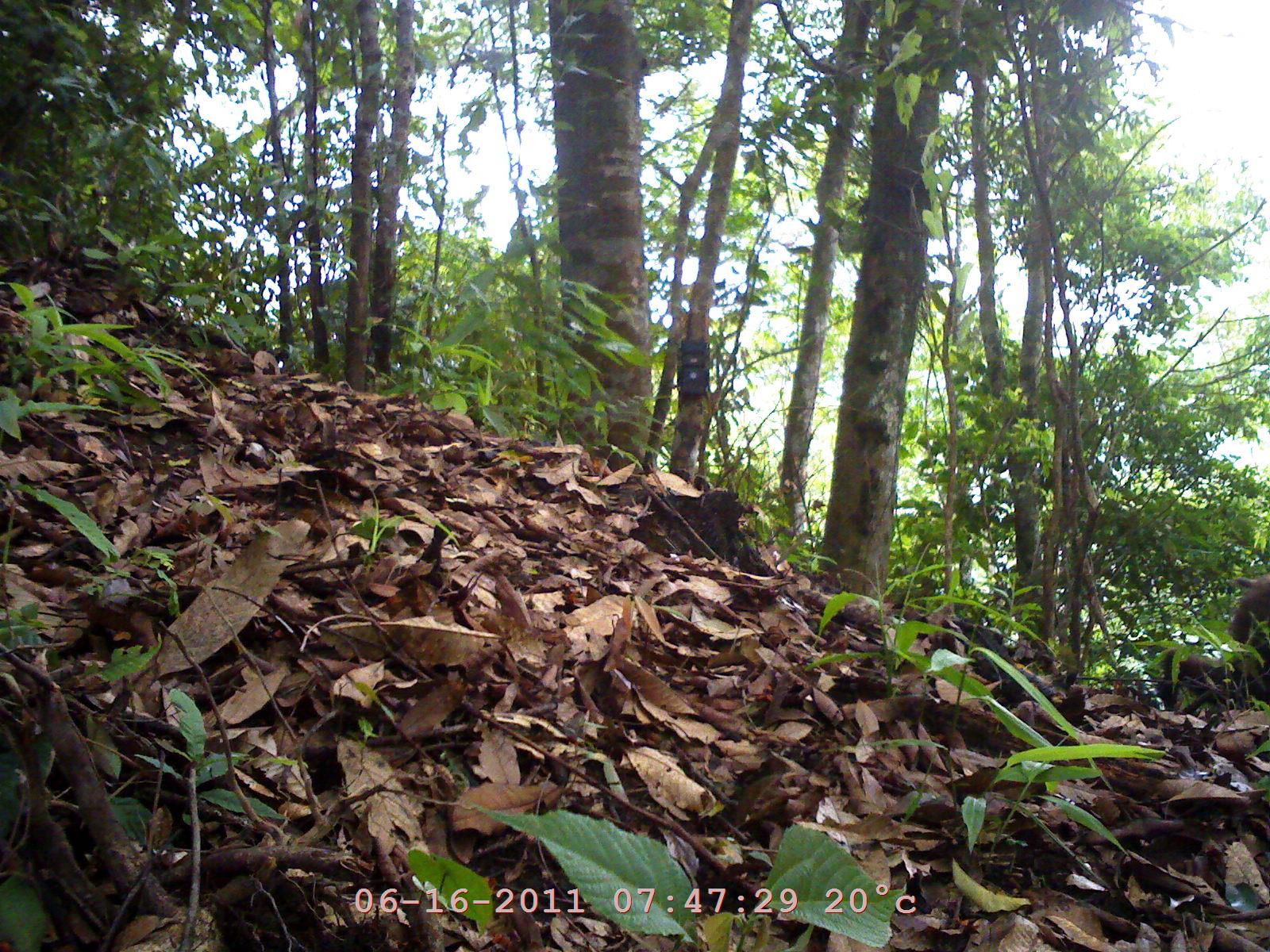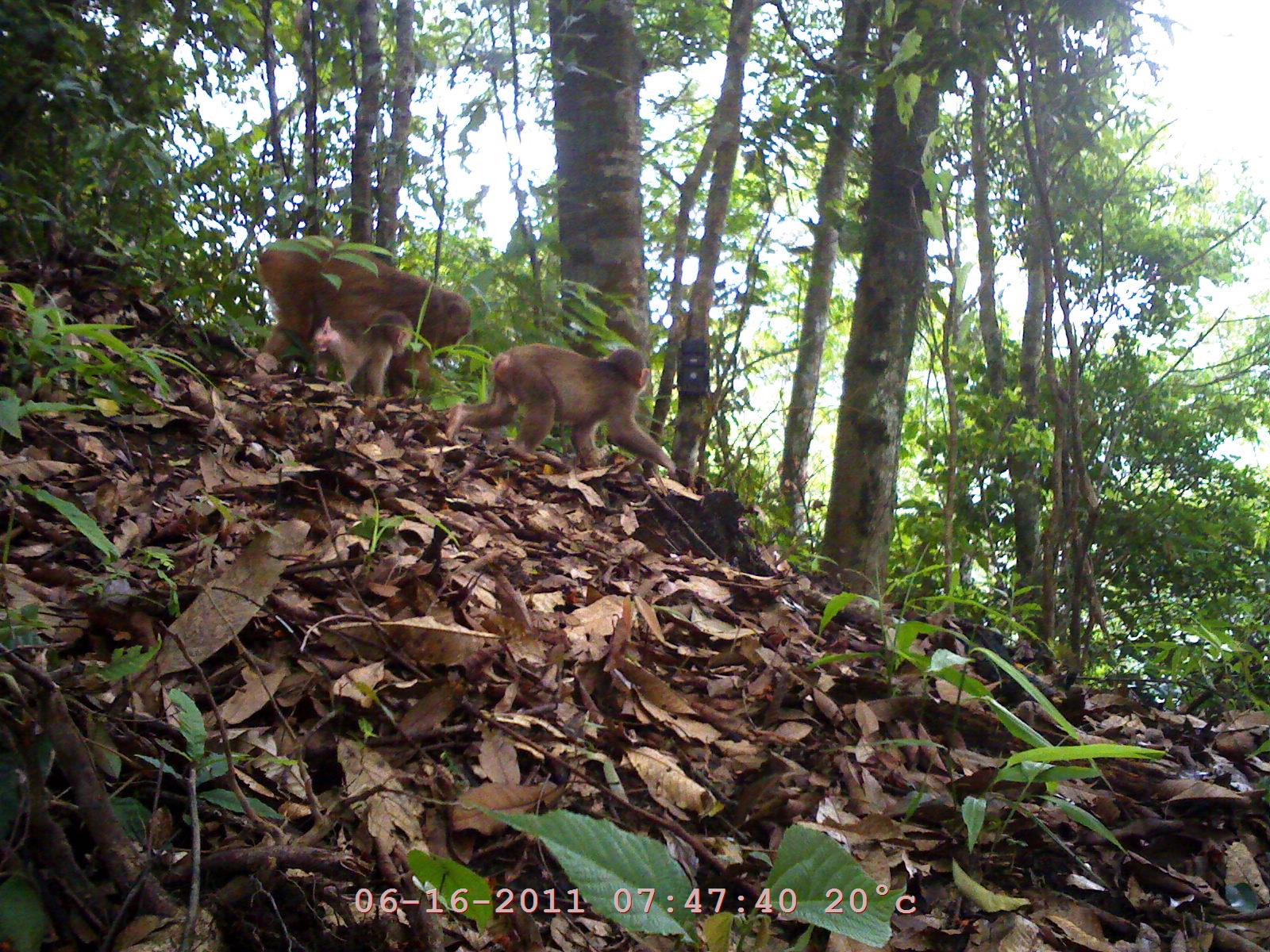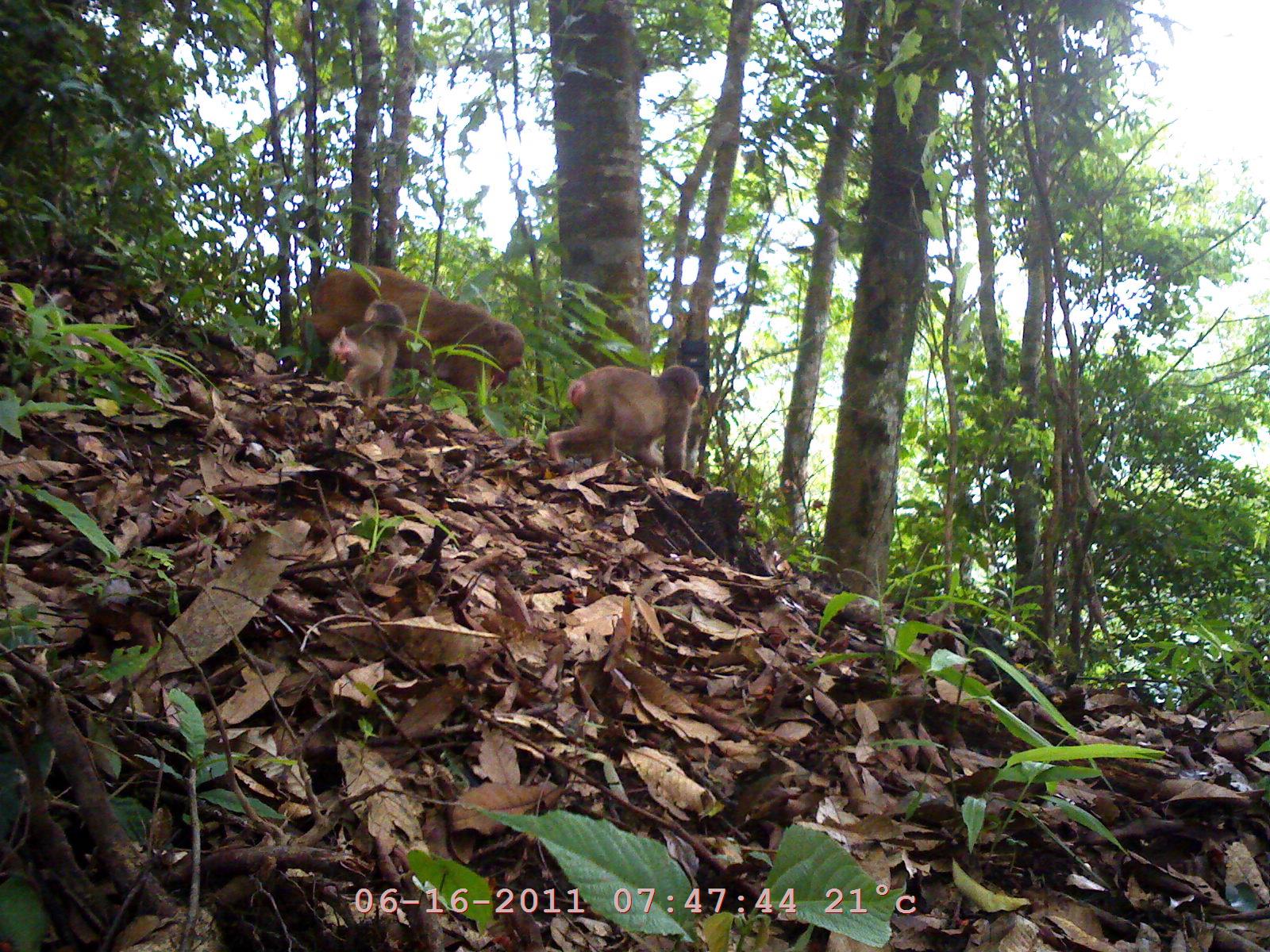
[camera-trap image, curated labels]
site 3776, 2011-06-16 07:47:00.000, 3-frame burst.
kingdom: Animalia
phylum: Chordata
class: Mammalia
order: Primates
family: Cercopithecidae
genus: Macaca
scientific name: Macaca arctoides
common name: stump-tailed macaque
Macaca arctoides (stump-tailed macaque), count 1.